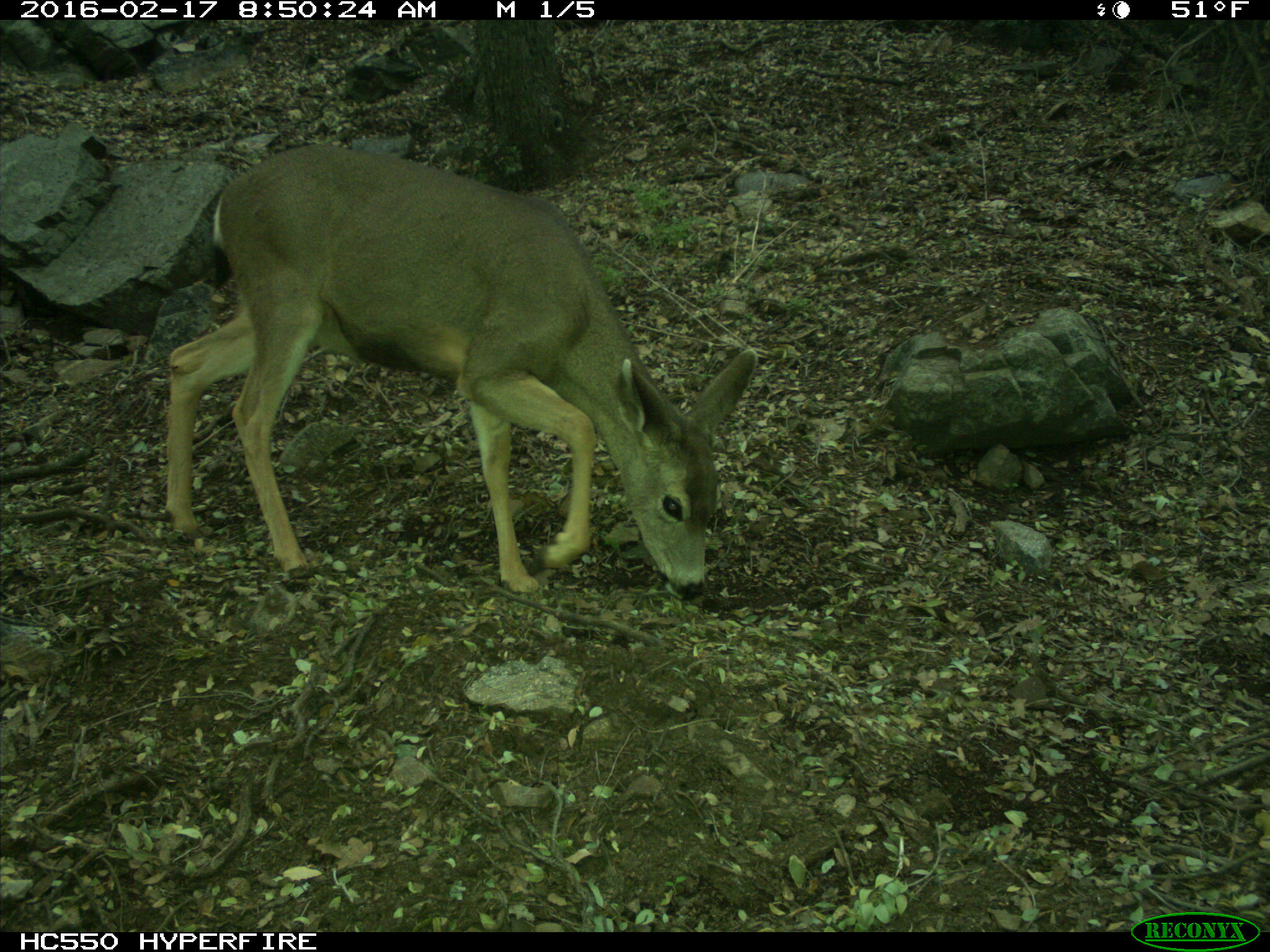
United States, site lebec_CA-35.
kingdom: Animalia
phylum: Chordata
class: Mammalia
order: Artiodactyla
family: Cervidae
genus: Odocoileus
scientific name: Odocoileus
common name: deer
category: unidentified deer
Unidentified deer (deer) (Odocoileus).